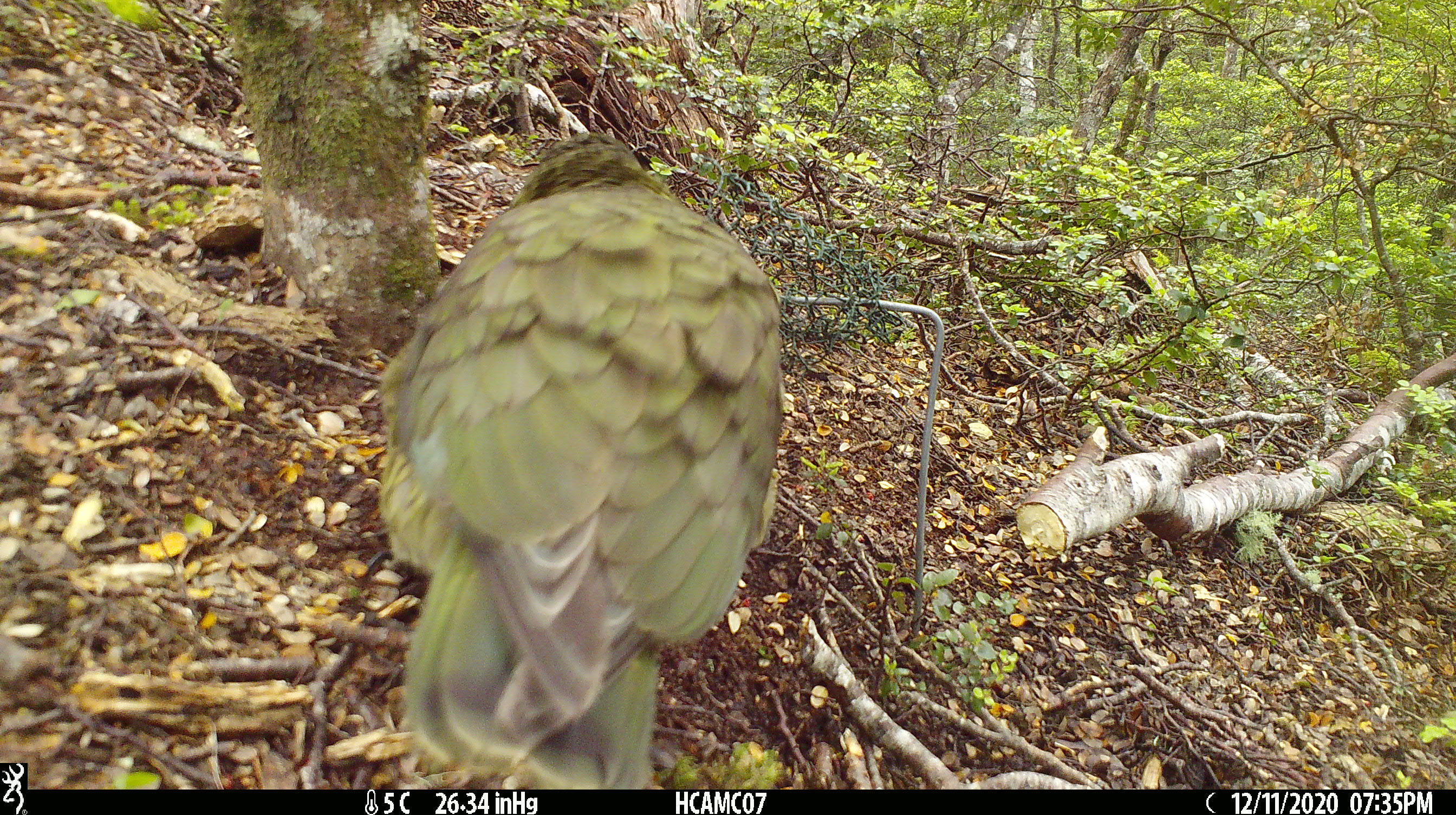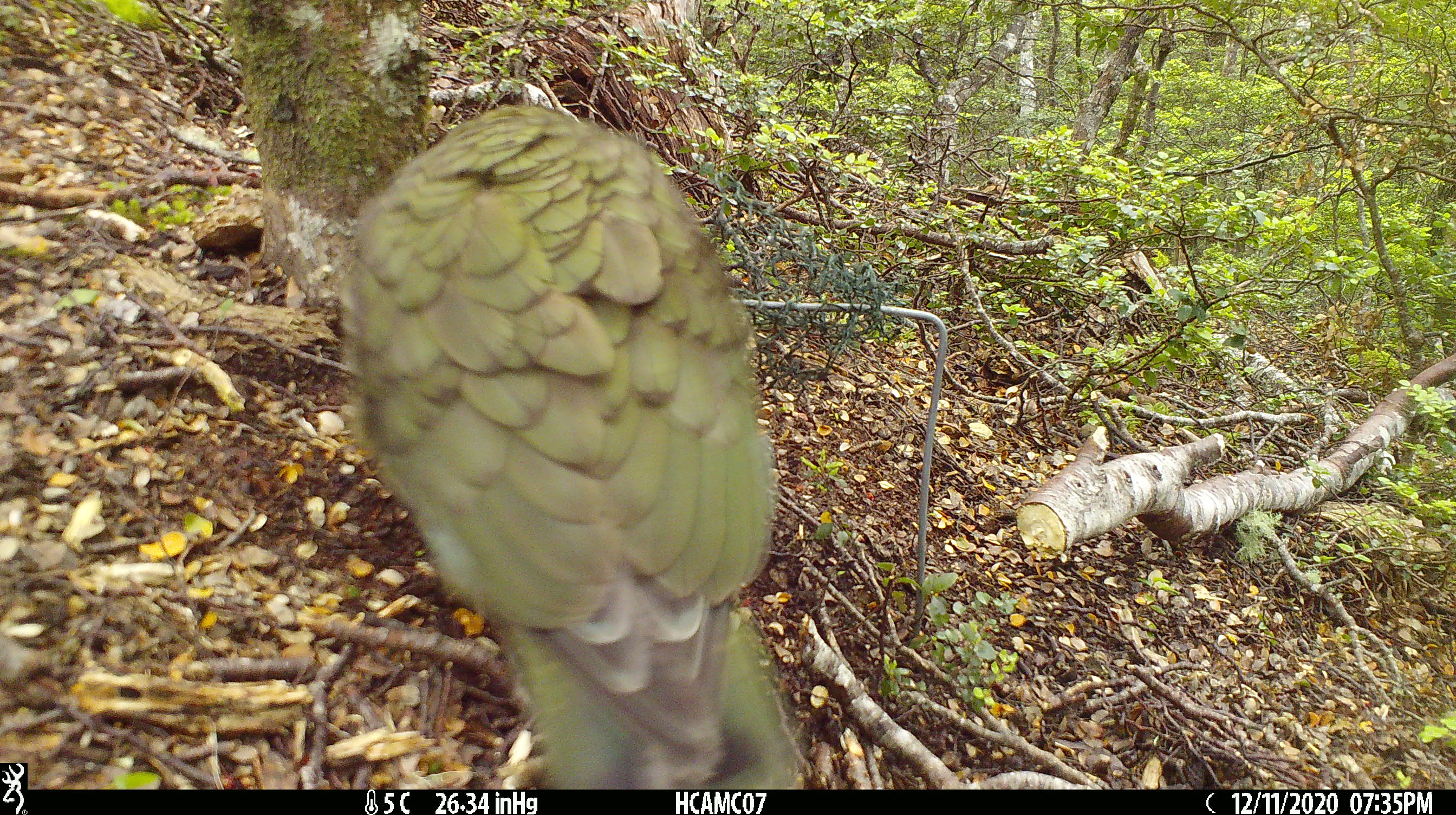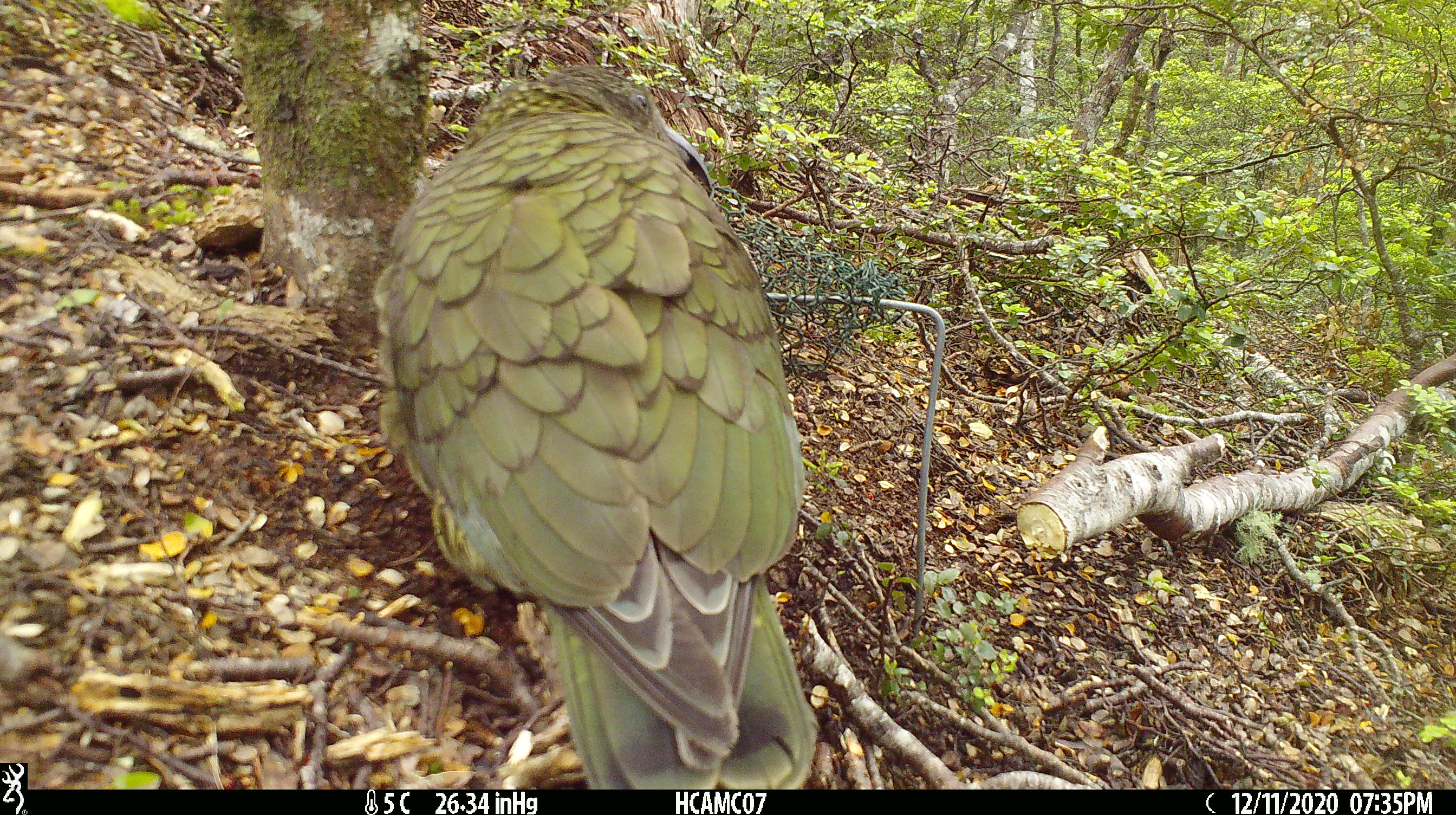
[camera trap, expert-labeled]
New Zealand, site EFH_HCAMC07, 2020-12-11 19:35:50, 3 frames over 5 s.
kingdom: Animalia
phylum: Chordata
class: Aves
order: Psittaciformes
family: Strigopidae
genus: Nestor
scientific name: Nestor notabilis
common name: kea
Kea (Nestor notabilis).